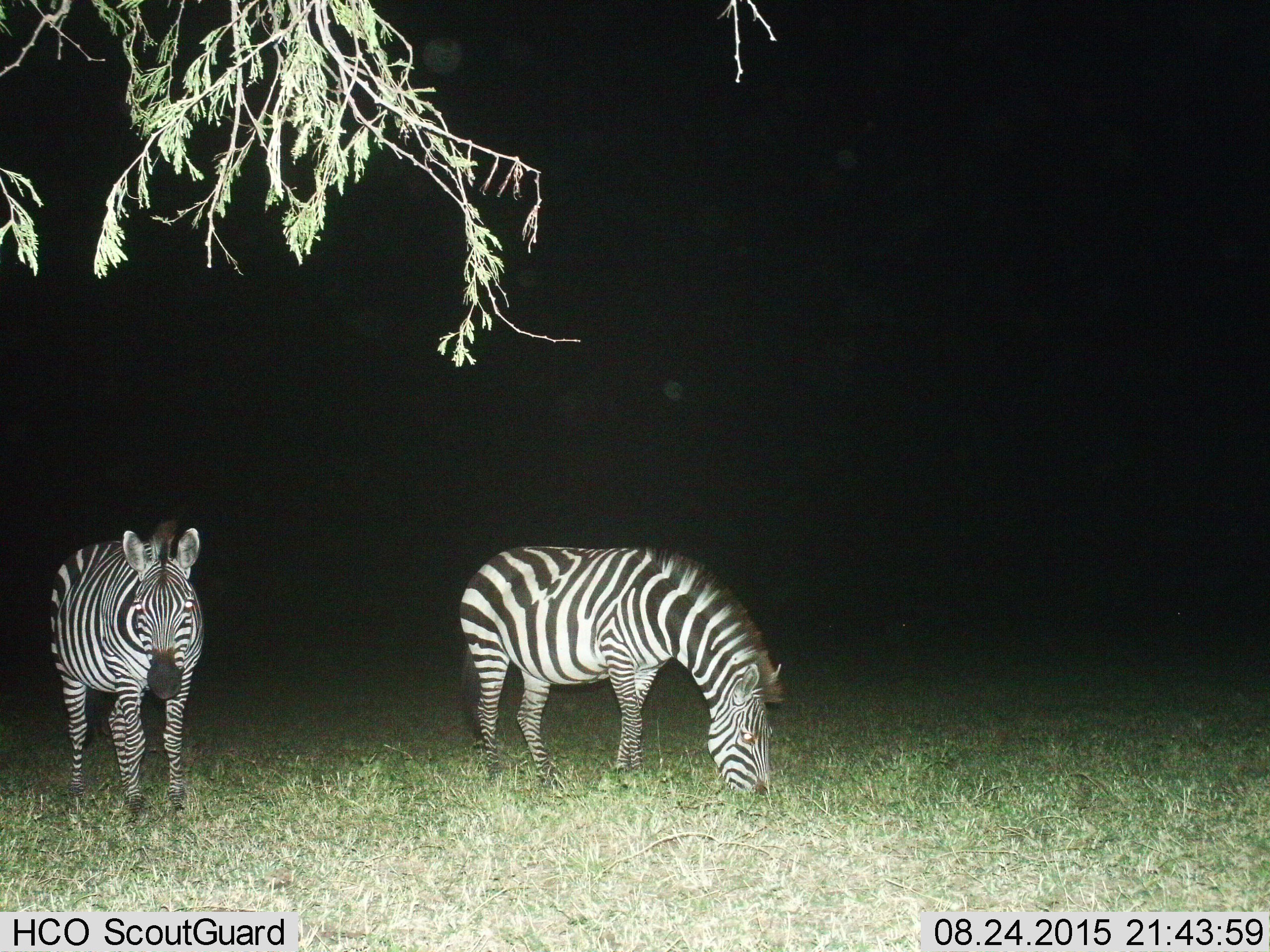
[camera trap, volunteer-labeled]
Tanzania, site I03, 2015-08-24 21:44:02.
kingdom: Animalia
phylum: Chordata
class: Mammalia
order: Perissodactyla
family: Equidae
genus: Equus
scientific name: Equus quagga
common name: plains zebra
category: zebra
Zebra (plains zebra) (Equus quagga), count 2. Behavior (volunteer vote fractions): standing 100%, resting 0%, moving 20%, interacting 0%. Young present (vote fraction): 0%. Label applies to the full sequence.